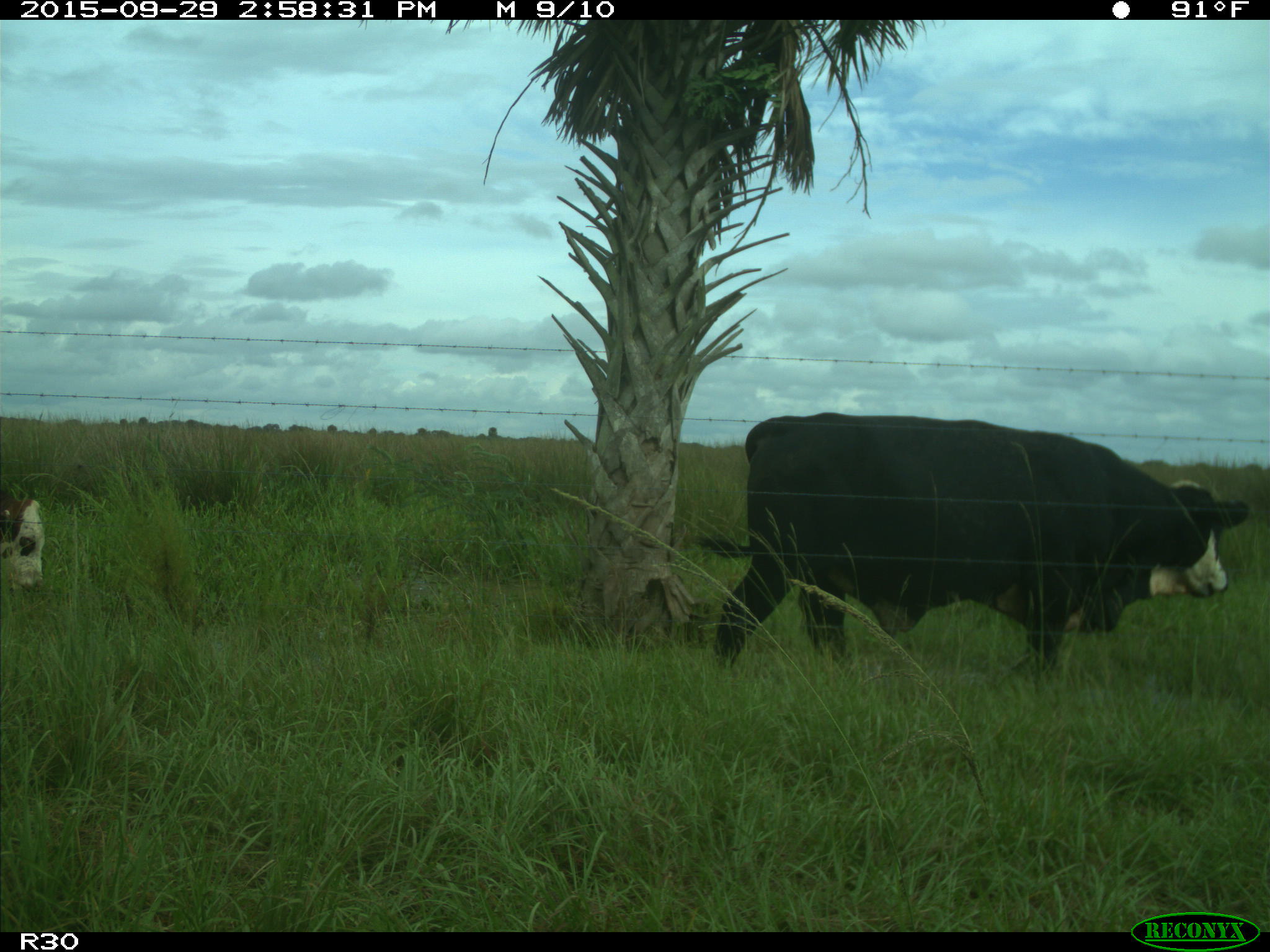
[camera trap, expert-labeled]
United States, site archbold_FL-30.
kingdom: Animalia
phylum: Chordata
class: Mammalia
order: Artiodactyla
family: Bovidae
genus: Bos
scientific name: Bos taurus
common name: domestic cow